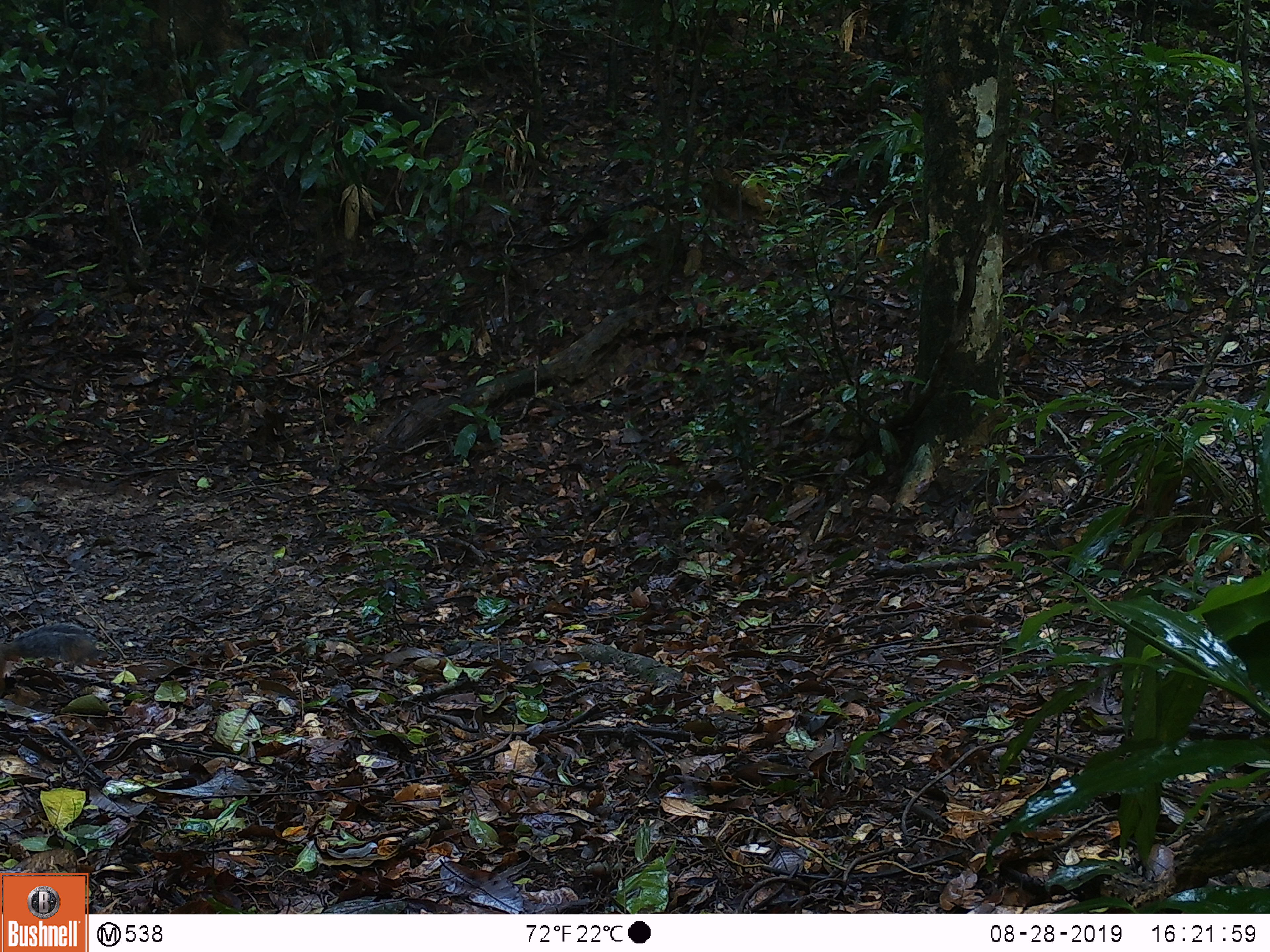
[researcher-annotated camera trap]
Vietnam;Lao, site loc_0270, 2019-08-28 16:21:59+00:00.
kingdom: Animalia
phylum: Chordata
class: Mammalia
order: Rodentia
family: Sciuridae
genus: Dremomys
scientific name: Dremomys rufigenis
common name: red-cheeked squirrel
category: red cheeked squirrel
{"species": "red cheeked squirrel (red-cheeked squirrel) (Dremomys rufigenis)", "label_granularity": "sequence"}